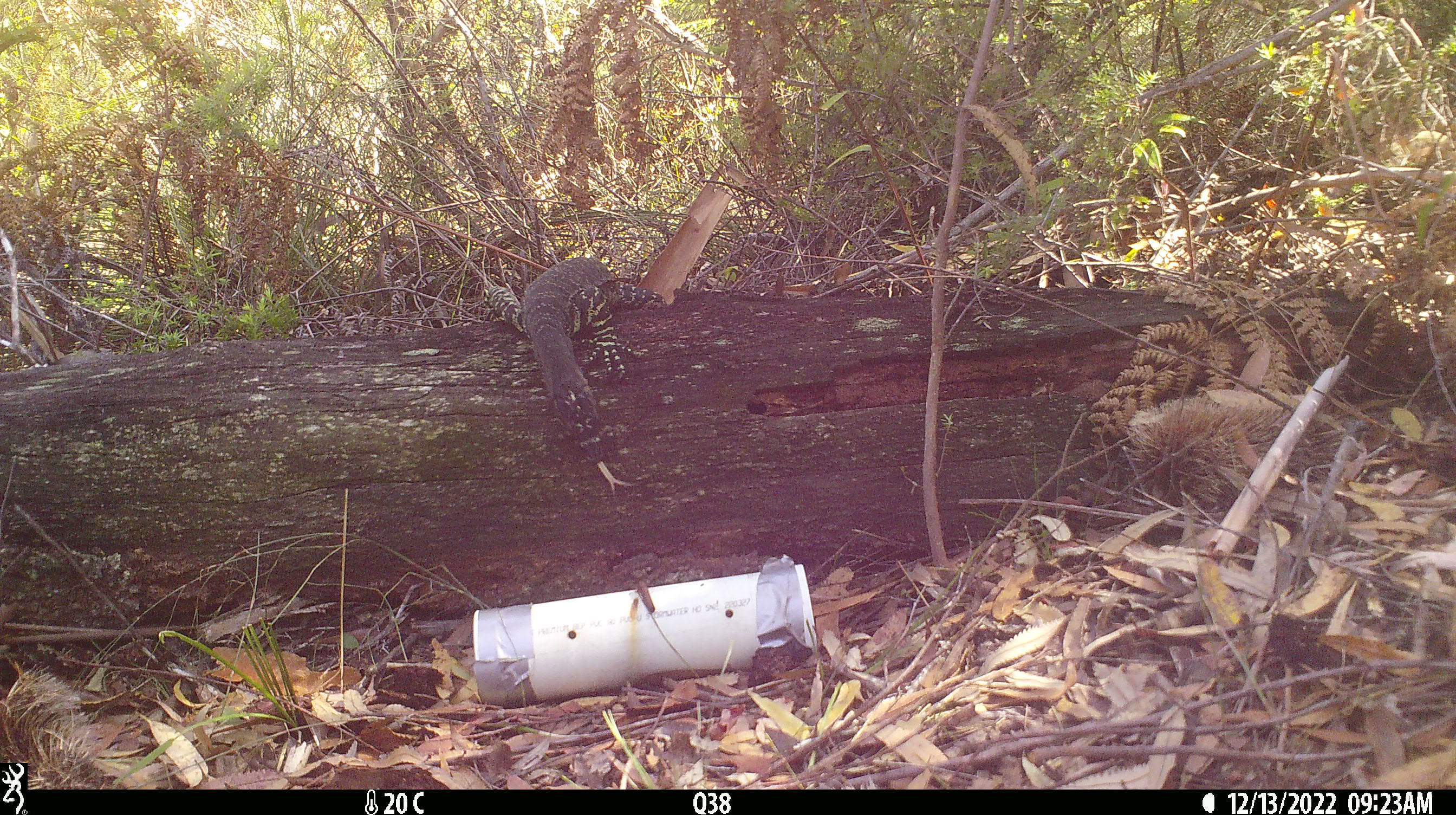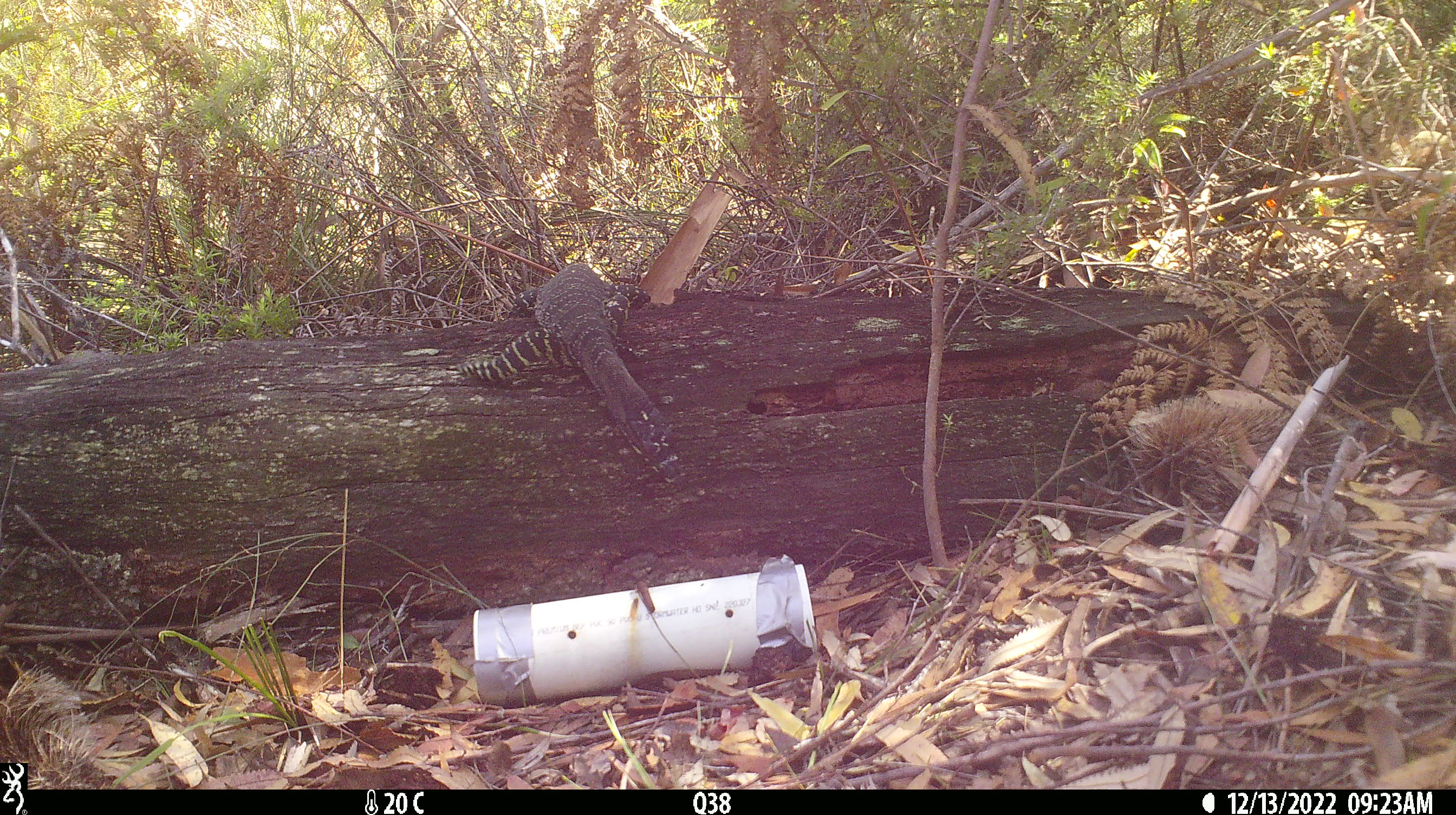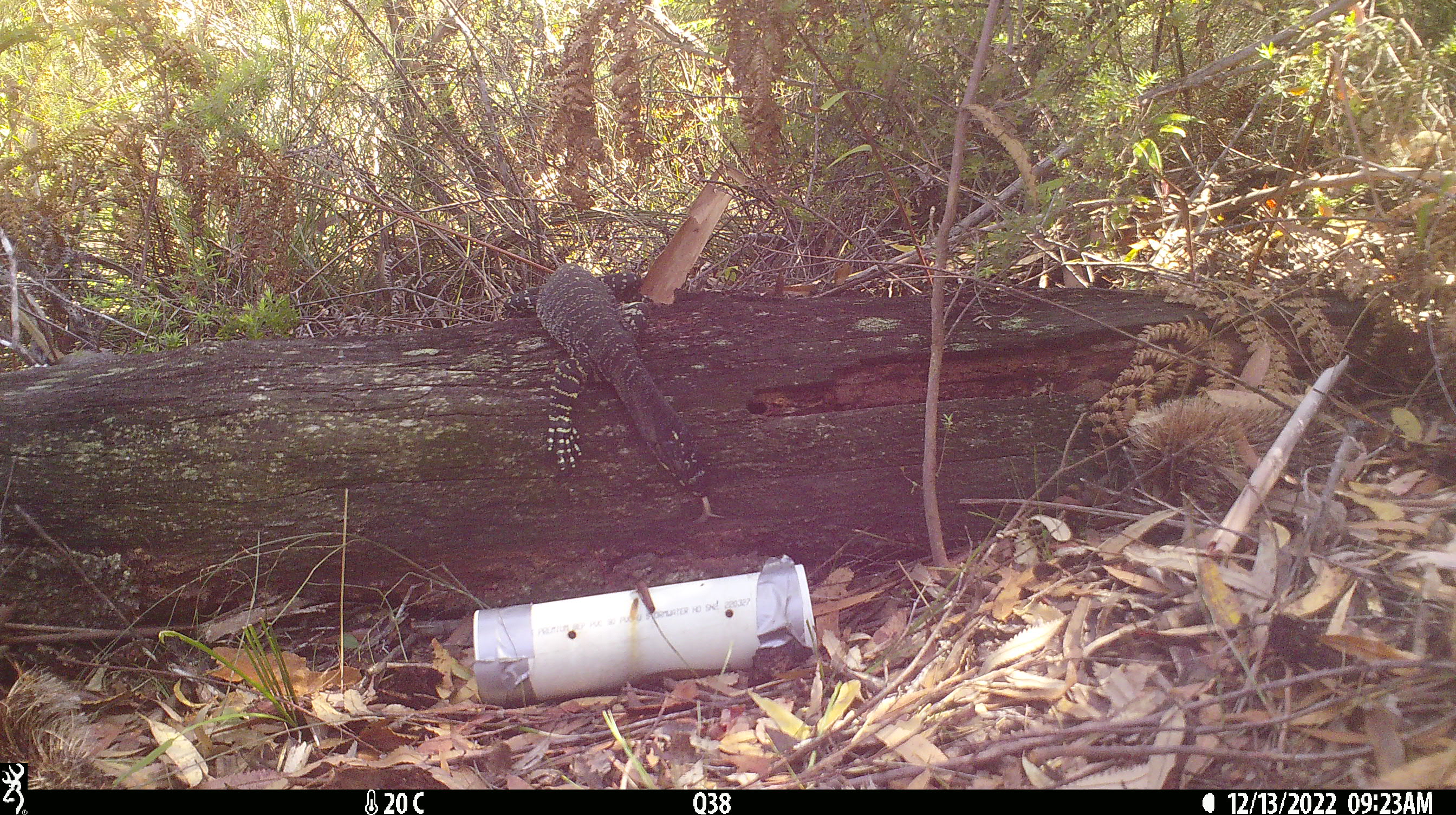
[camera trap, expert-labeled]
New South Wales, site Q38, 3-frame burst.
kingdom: Animalia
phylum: Chordata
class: Reptilia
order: Squamata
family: Varanidae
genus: Varanus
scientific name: Varanus varius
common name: lace monitor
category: goanna